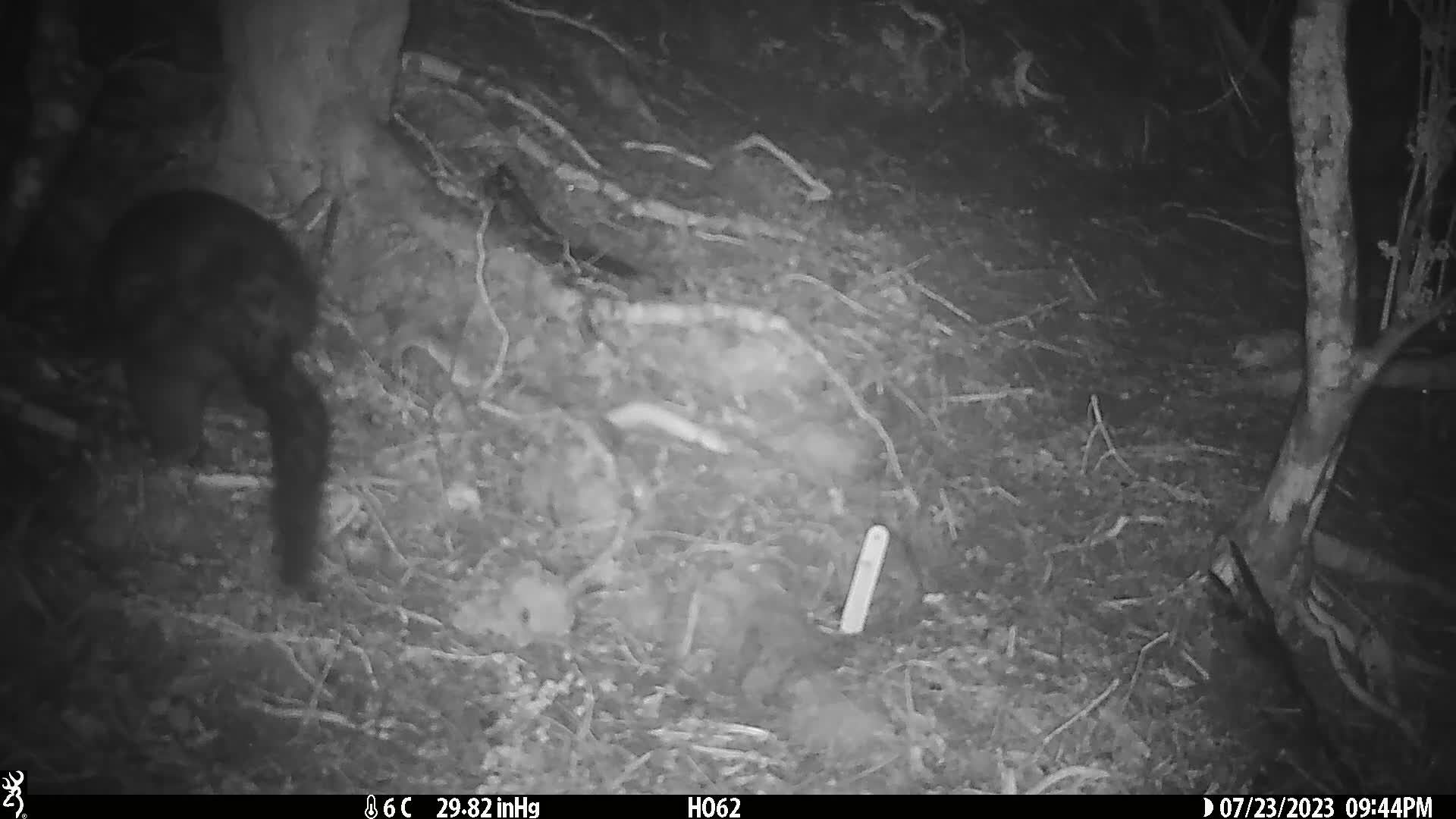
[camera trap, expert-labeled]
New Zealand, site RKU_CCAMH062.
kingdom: Animalia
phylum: Chordata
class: Mammalia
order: Diprotodontia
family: Phalangeridae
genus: Trichosurus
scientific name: Trichosurus vulpecula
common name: common brushtail possum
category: possum